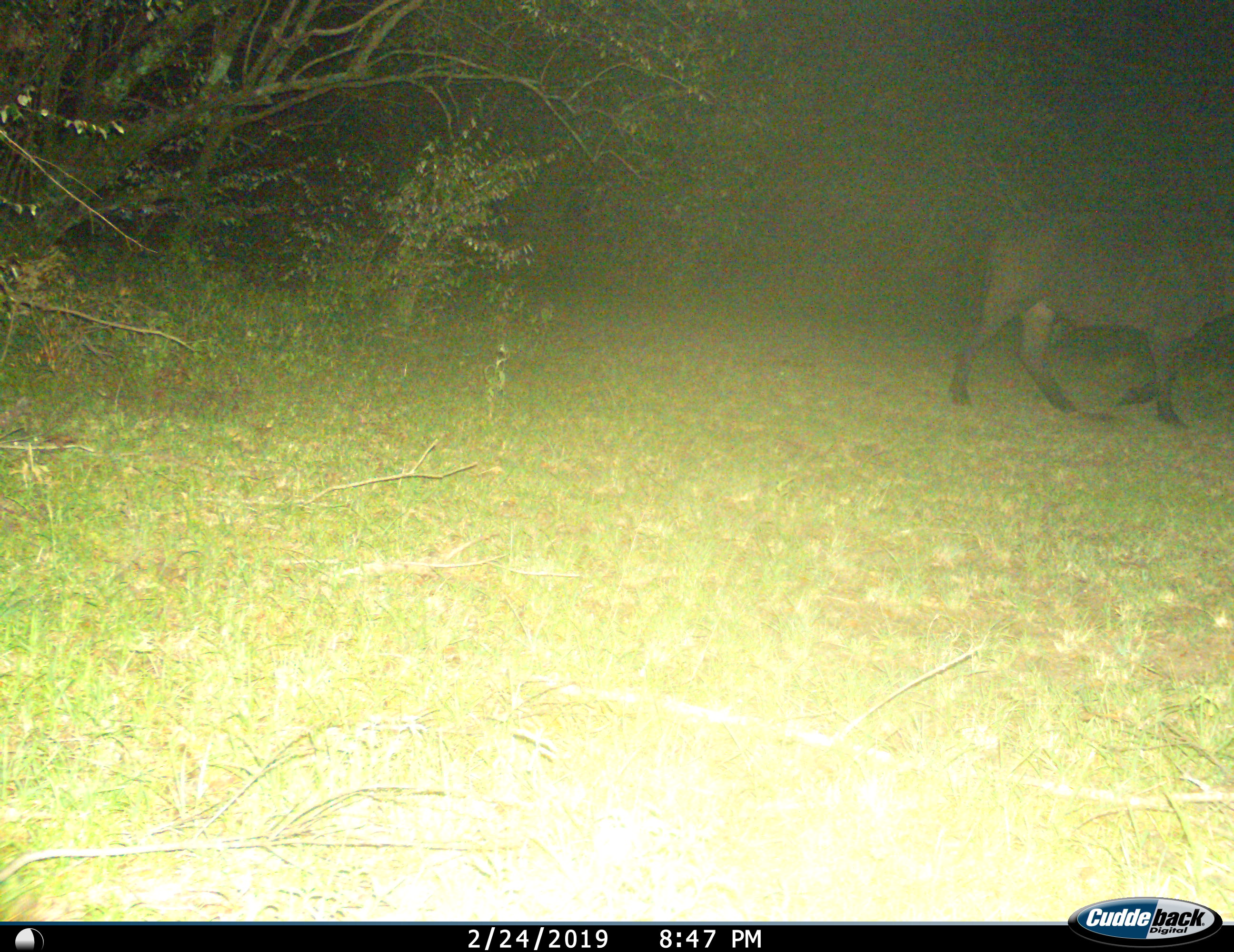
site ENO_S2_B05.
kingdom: Animalia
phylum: Chordata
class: Mammalia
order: Artiodactyla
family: Bovidae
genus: Syncerus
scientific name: Syncerus caffer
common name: african buffalo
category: buffalo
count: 1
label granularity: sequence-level